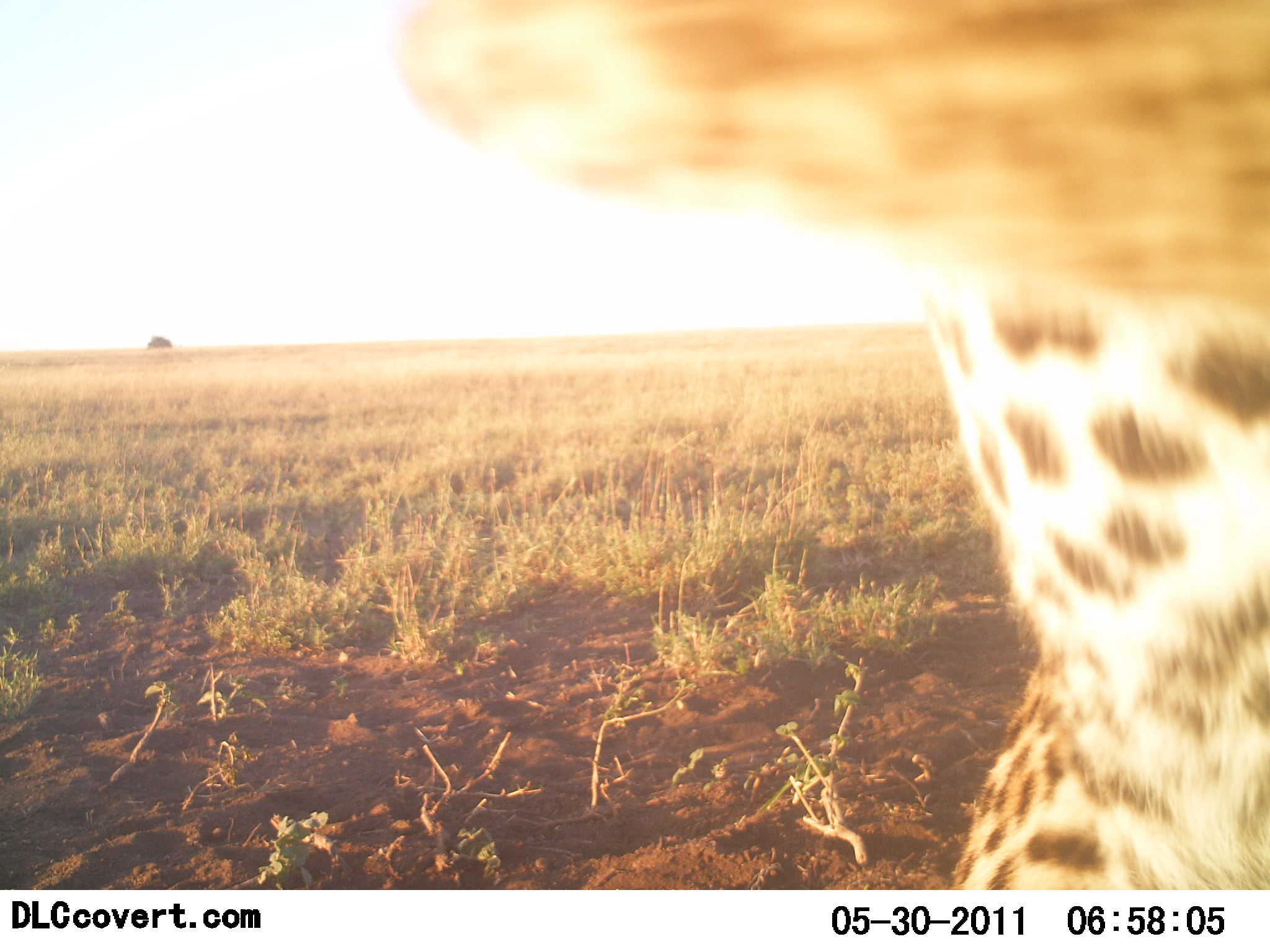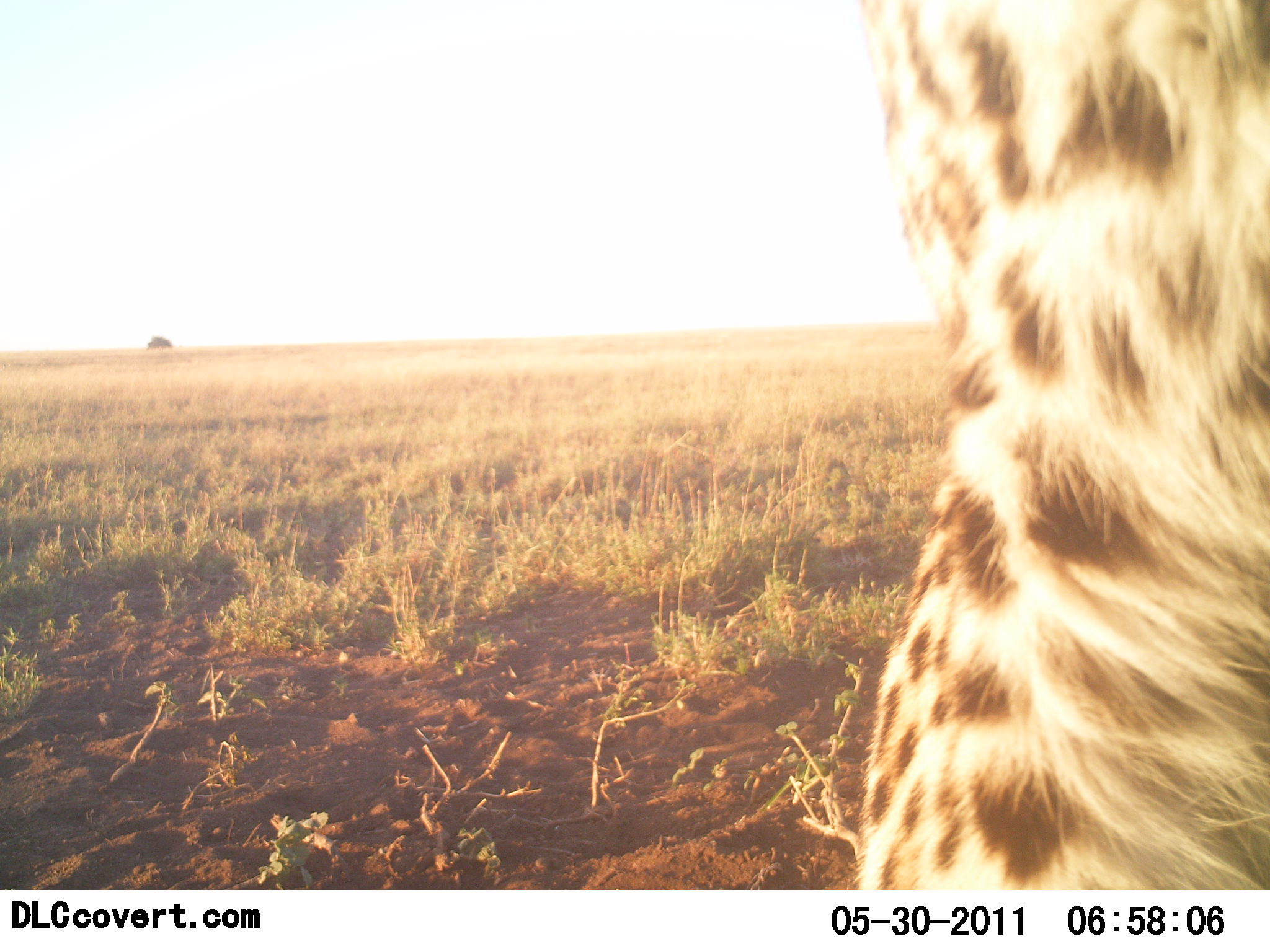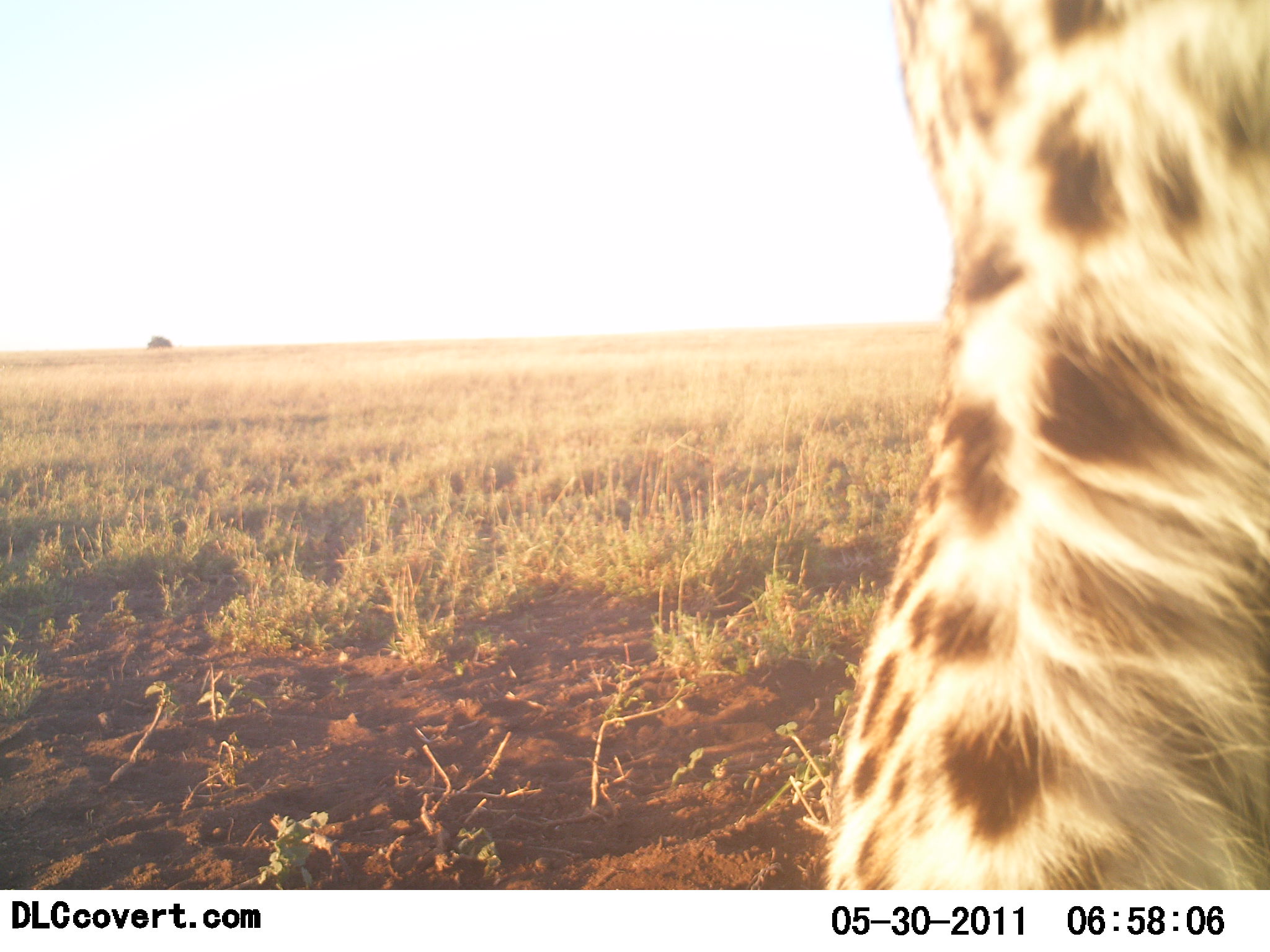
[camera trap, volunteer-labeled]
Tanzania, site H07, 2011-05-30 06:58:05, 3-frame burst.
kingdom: Animalia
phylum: Chordata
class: Mammalia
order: Carnivora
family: Felidae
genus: Acinonyx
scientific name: Acinonyx jubatus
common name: cheetah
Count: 1.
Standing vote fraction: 58%.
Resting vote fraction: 42%.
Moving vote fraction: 8%.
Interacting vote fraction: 0%.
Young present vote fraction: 0%.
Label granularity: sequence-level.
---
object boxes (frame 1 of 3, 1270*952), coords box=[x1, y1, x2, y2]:
animal: box=[402, 0, 1270, 890]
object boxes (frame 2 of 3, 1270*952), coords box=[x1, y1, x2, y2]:
animal: box=[856, 0, 1270, 890]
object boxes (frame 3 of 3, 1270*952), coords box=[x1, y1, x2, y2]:
animal: box=[829, 0, 1270, 889]